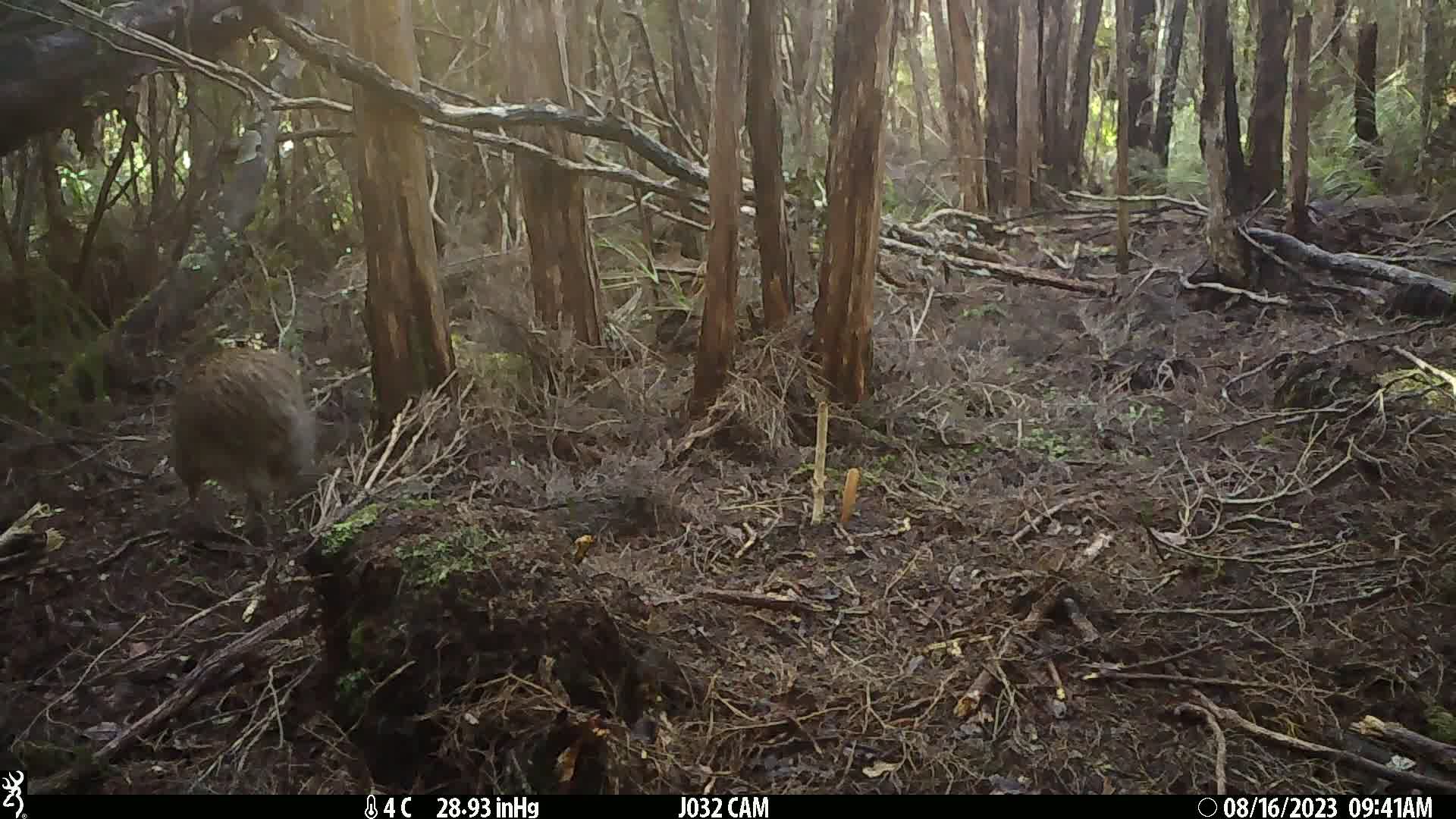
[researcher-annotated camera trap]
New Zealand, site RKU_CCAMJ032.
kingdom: Animalia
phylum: Chordata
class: Aves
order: Apterygiformes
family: Apterygidae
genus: Apteryx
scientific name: Apteryx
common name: kiwi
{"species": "kiwi (Apteryx)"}